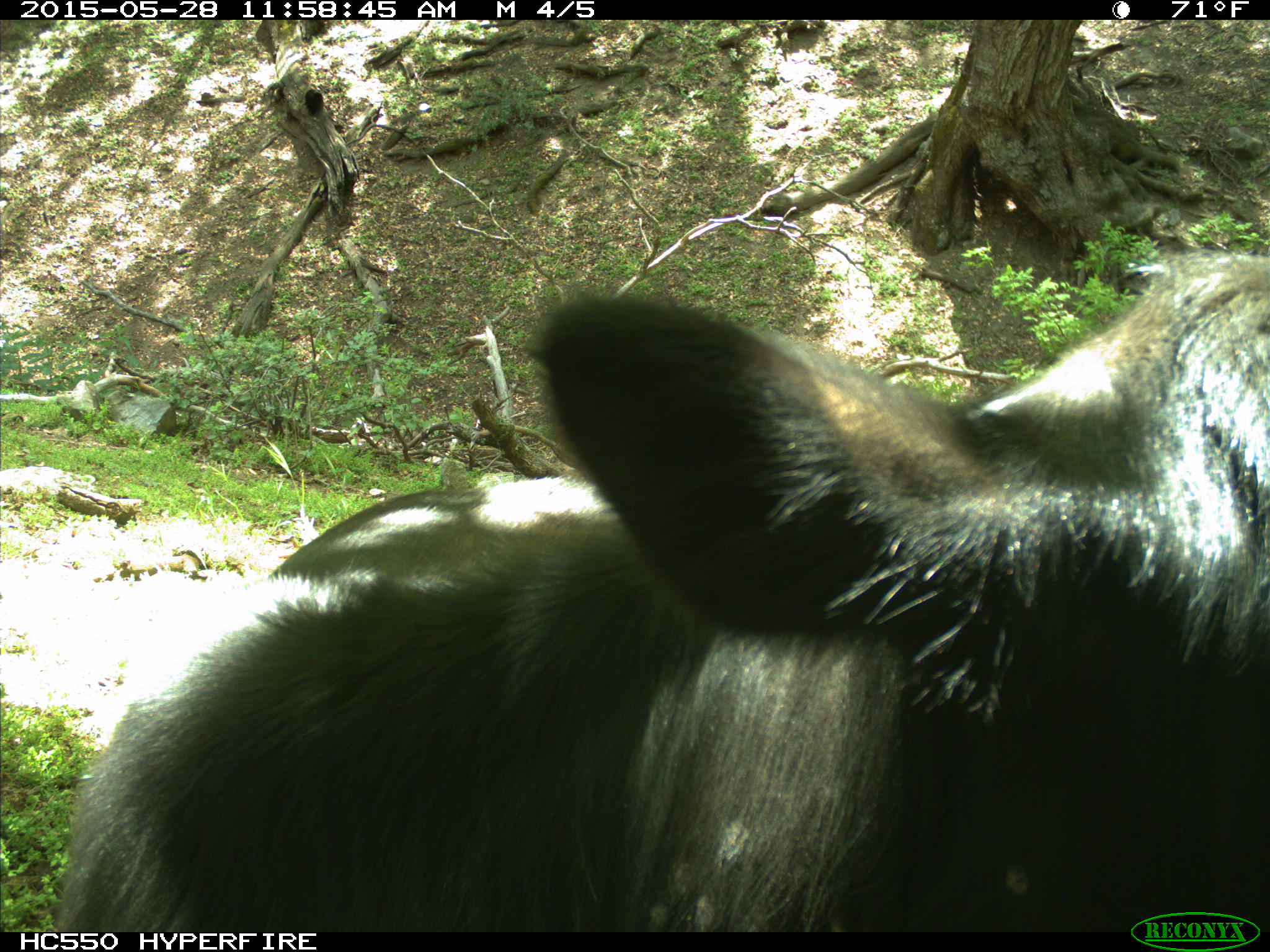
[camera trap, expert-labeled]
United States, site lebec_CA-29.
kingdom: Animalia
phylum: Chordata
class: Mammalia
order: Artiodactyla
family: Bovidae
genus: Bos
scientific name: Bos taurus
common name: domestic cow